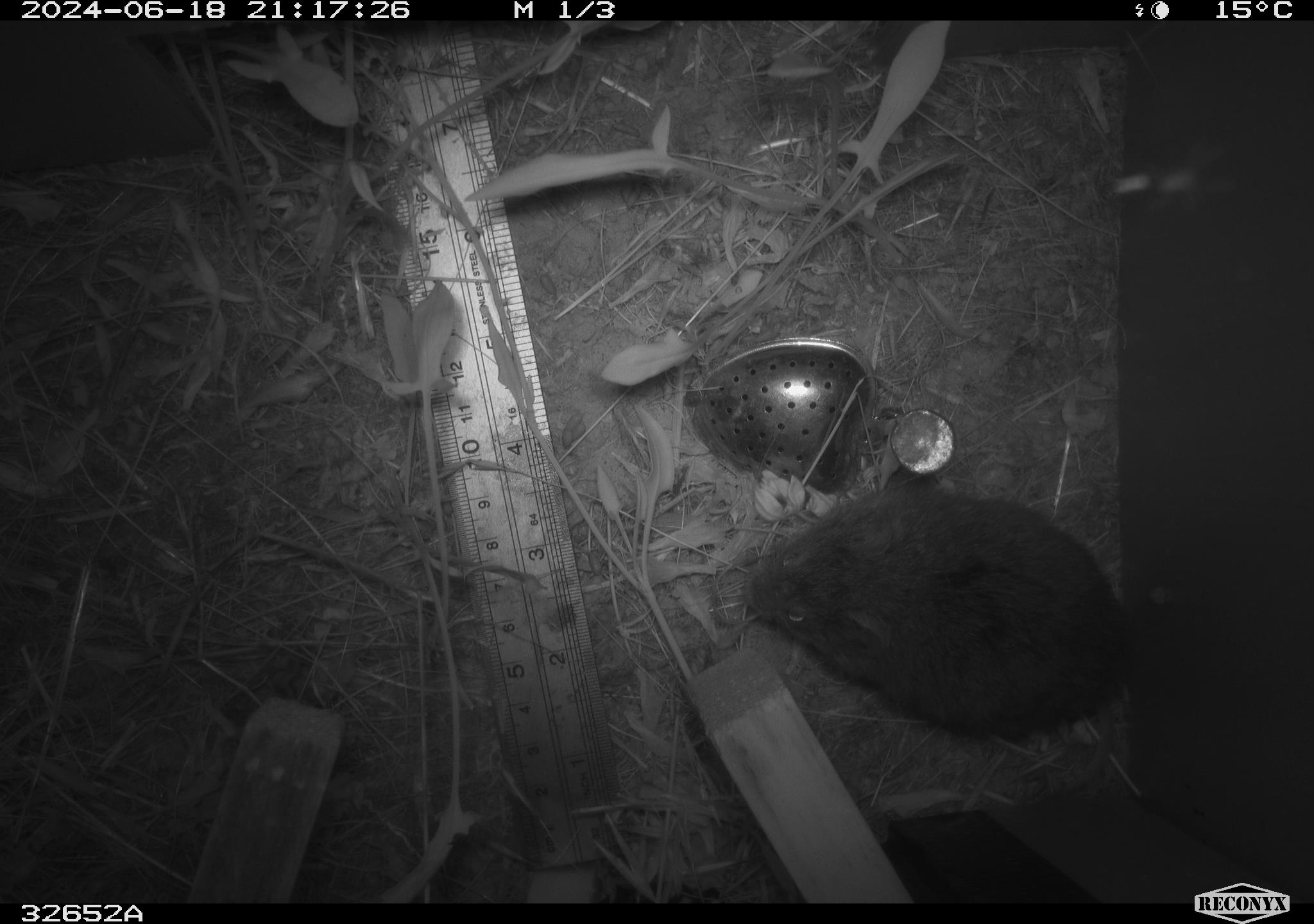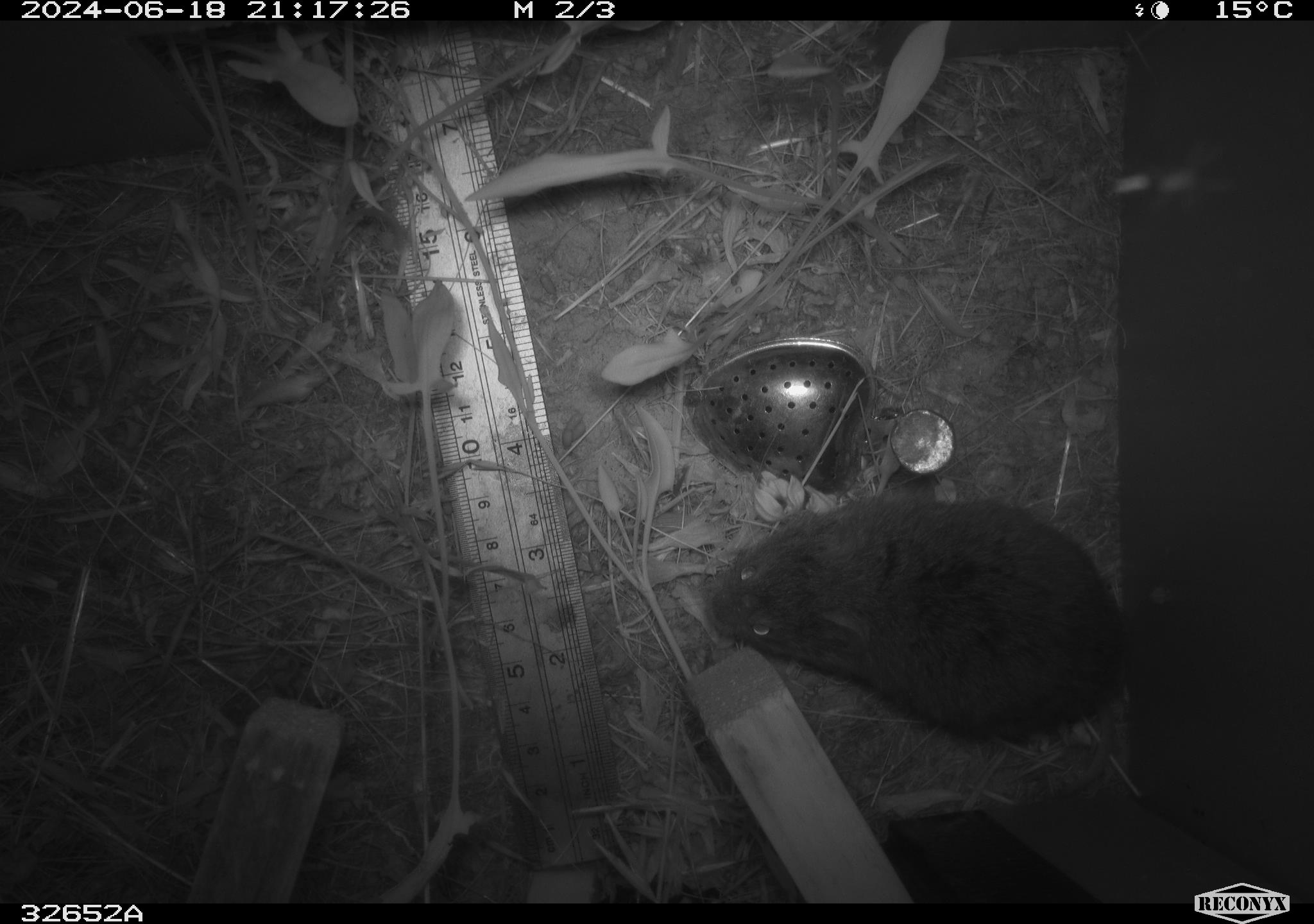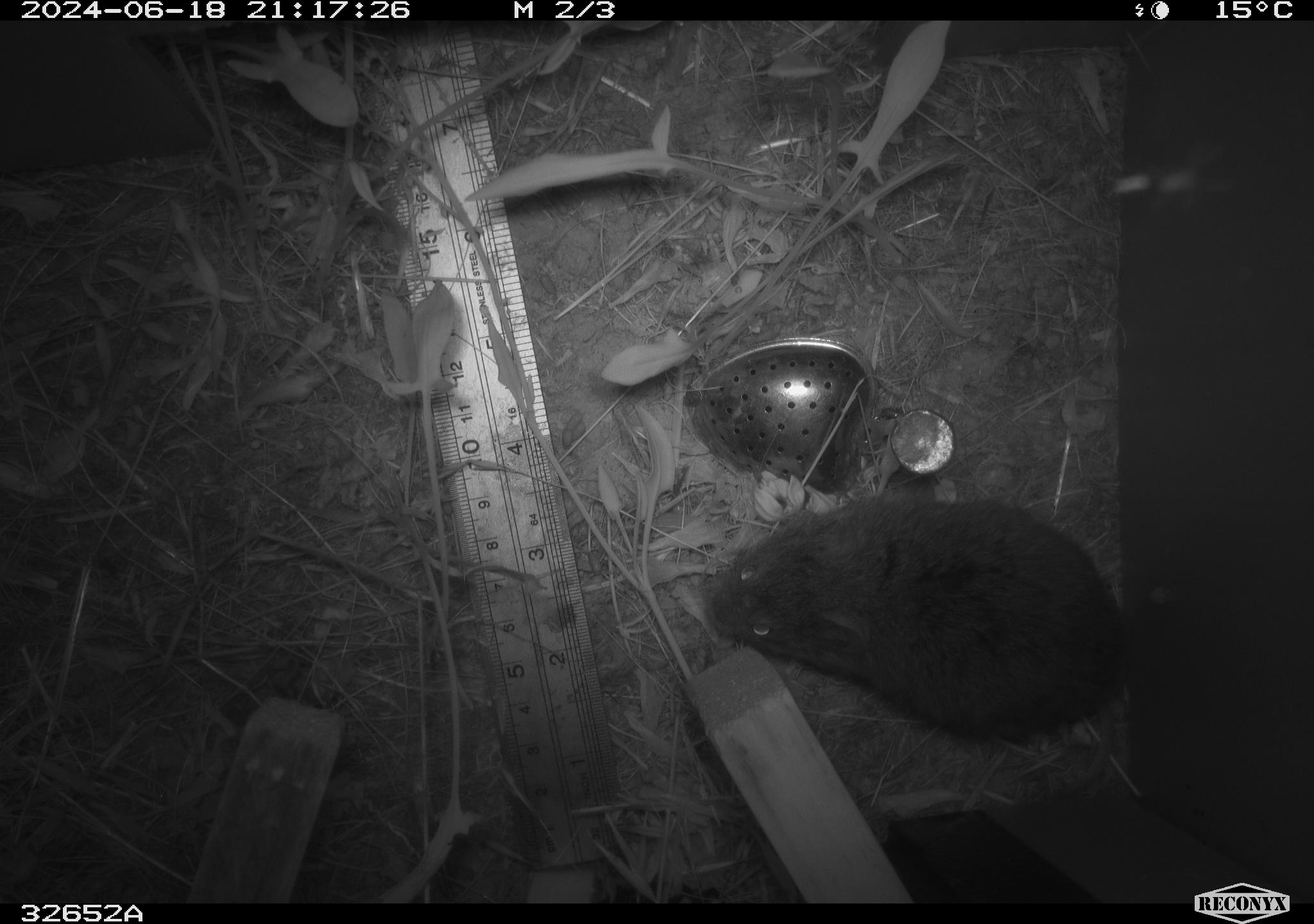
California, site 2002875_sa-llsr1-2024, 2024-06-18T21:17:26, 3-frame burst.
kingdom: Animalia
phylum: Chordata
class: Mammalia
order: Rodentia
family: Cricetidae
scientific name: Arvicolinae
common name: voles, lemmings, and muskrats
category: arvicolinae subfamily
Arvicolinae subfamily (voles, lemmings, and muskrats) (Arvicolinae).